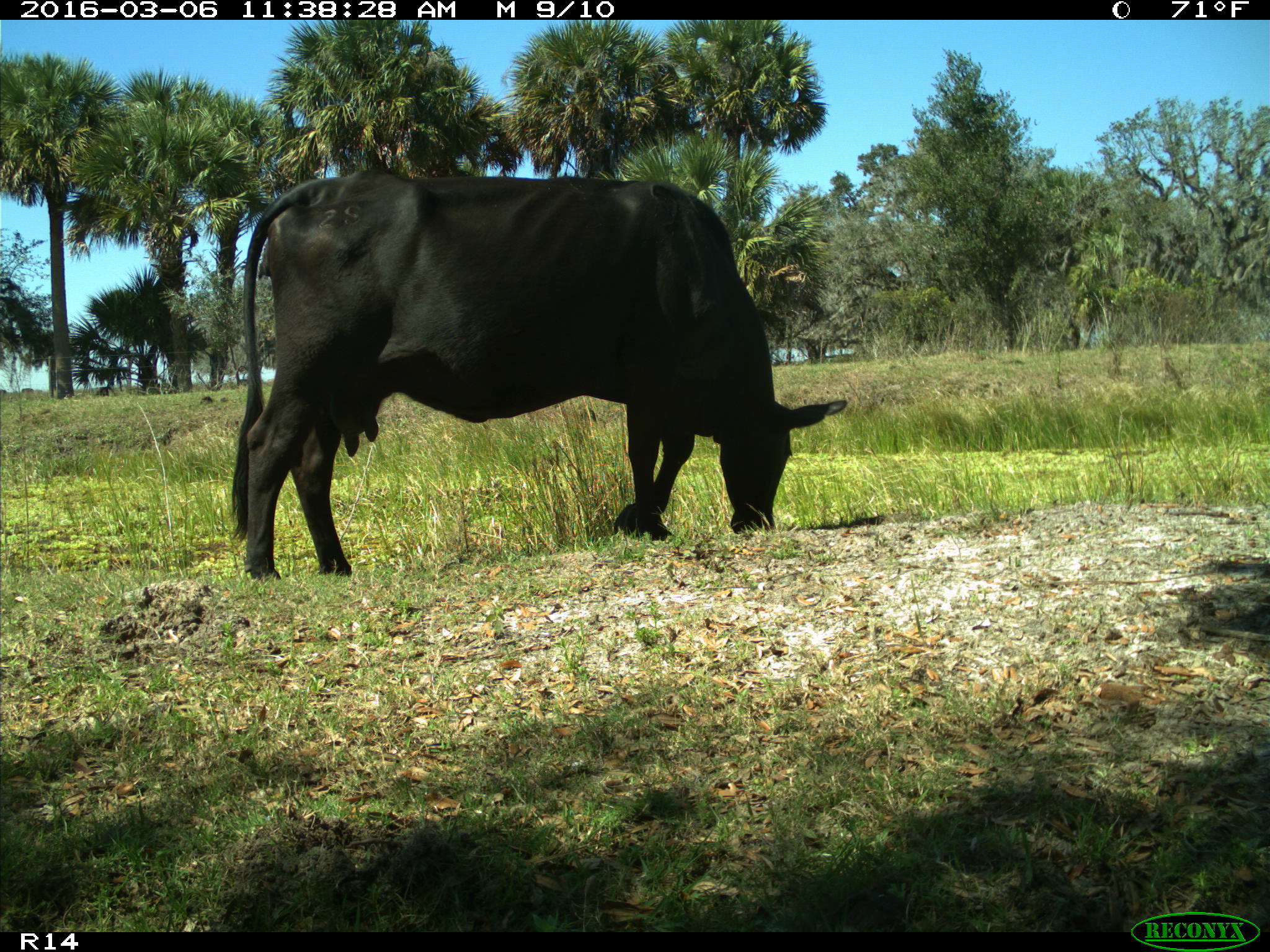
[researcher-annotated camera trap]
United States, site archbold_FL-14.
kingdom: Animalia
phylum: Chordata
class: Mammalia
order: Artiodactyla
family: Bovidae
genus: Bos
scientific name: Bos taurus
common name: domestic cow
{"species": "Bos taurus (domestic cow)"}